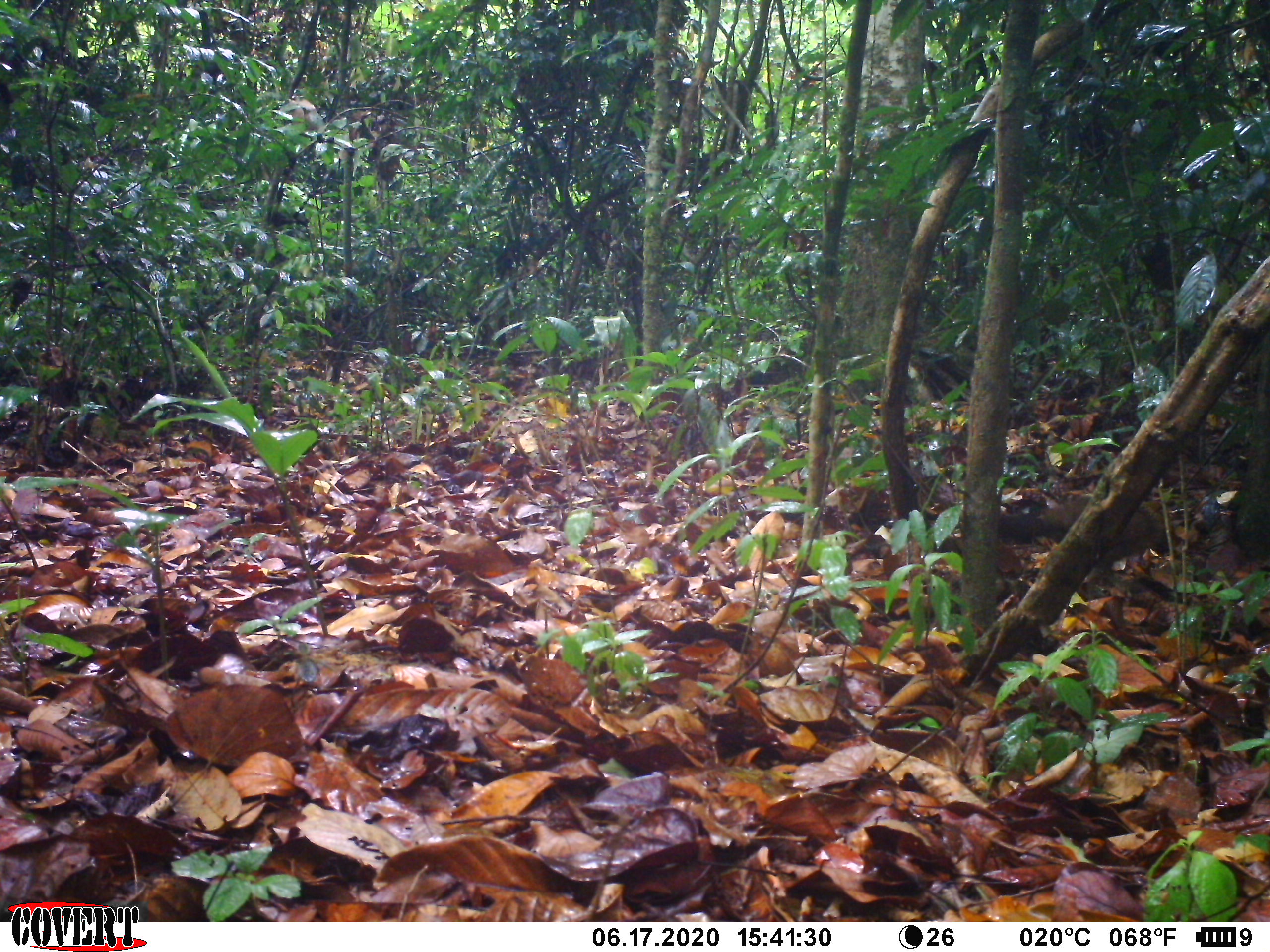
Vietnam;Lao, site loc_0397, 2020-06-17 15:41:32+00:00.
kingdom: Animalia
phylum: Chordata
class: Aves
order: Galliformes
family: Phasianidae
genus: Gallus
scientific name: Gallus gallus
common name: red junglefowl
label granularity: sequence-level